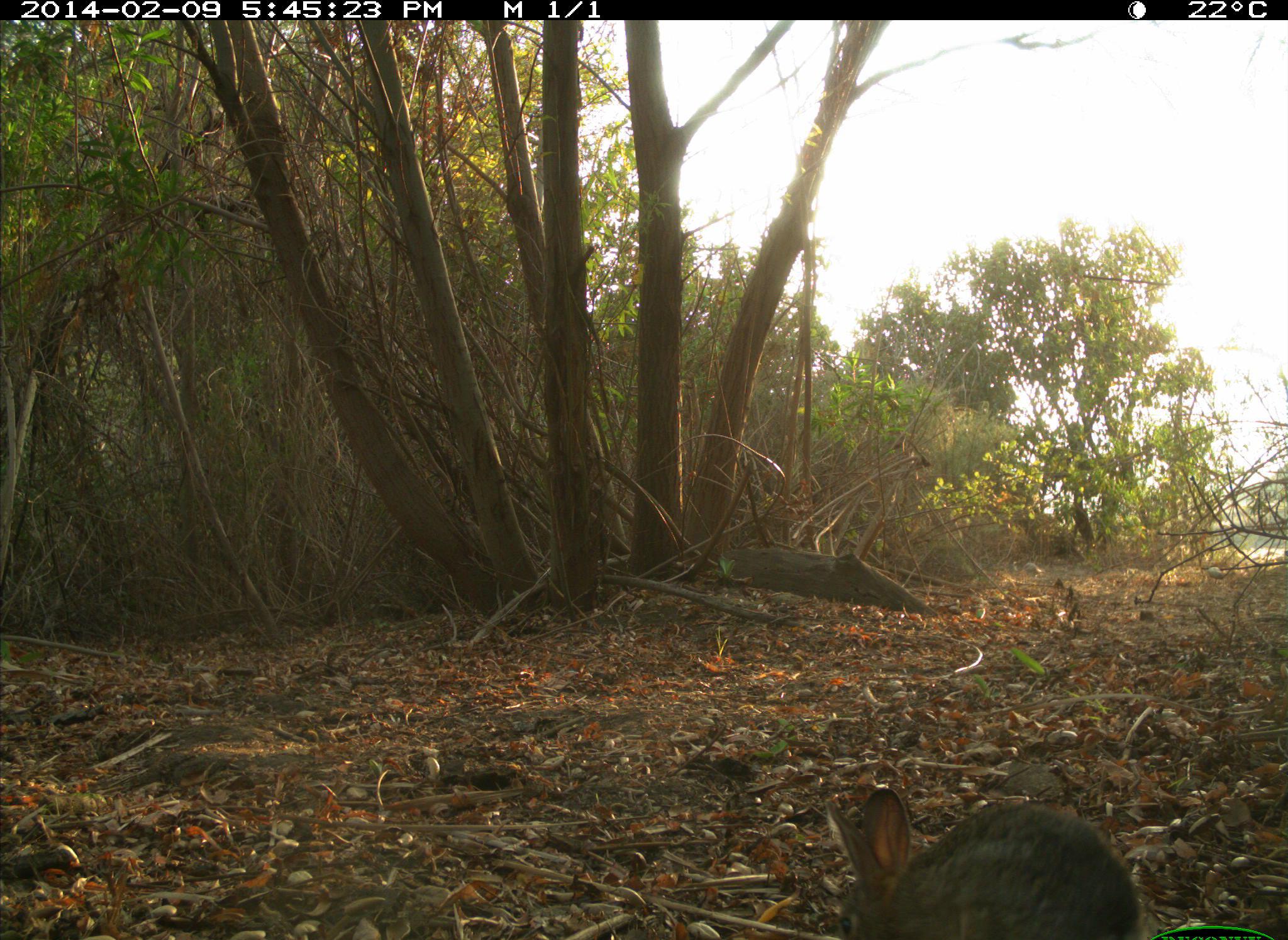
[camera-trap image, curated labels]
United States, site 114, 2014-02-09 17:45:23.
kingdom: Animalia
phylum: Chordata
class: Mammalia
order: Lagomorpha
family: Leporidae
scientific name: Leporidae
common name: rabbits and hares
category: rabbit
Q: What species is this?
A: Rabbit (rabbits and hares) (Leporidae).